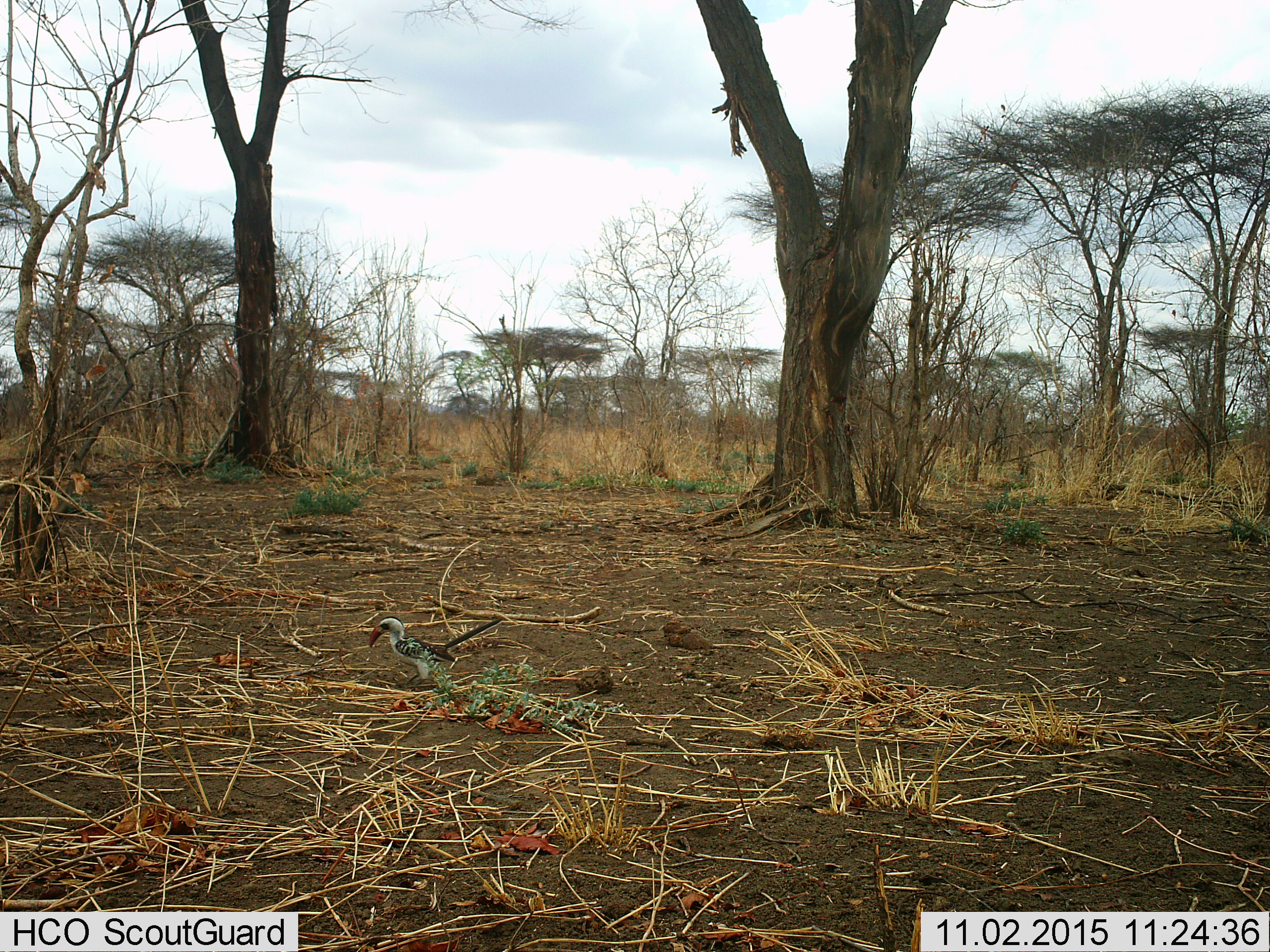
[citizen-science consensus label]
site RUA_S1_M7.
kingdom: Animalia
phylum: Chordata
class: Aves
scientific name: Aves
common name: bird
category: birdother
Birdother (bird) (Aves), count 1. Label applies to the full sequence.